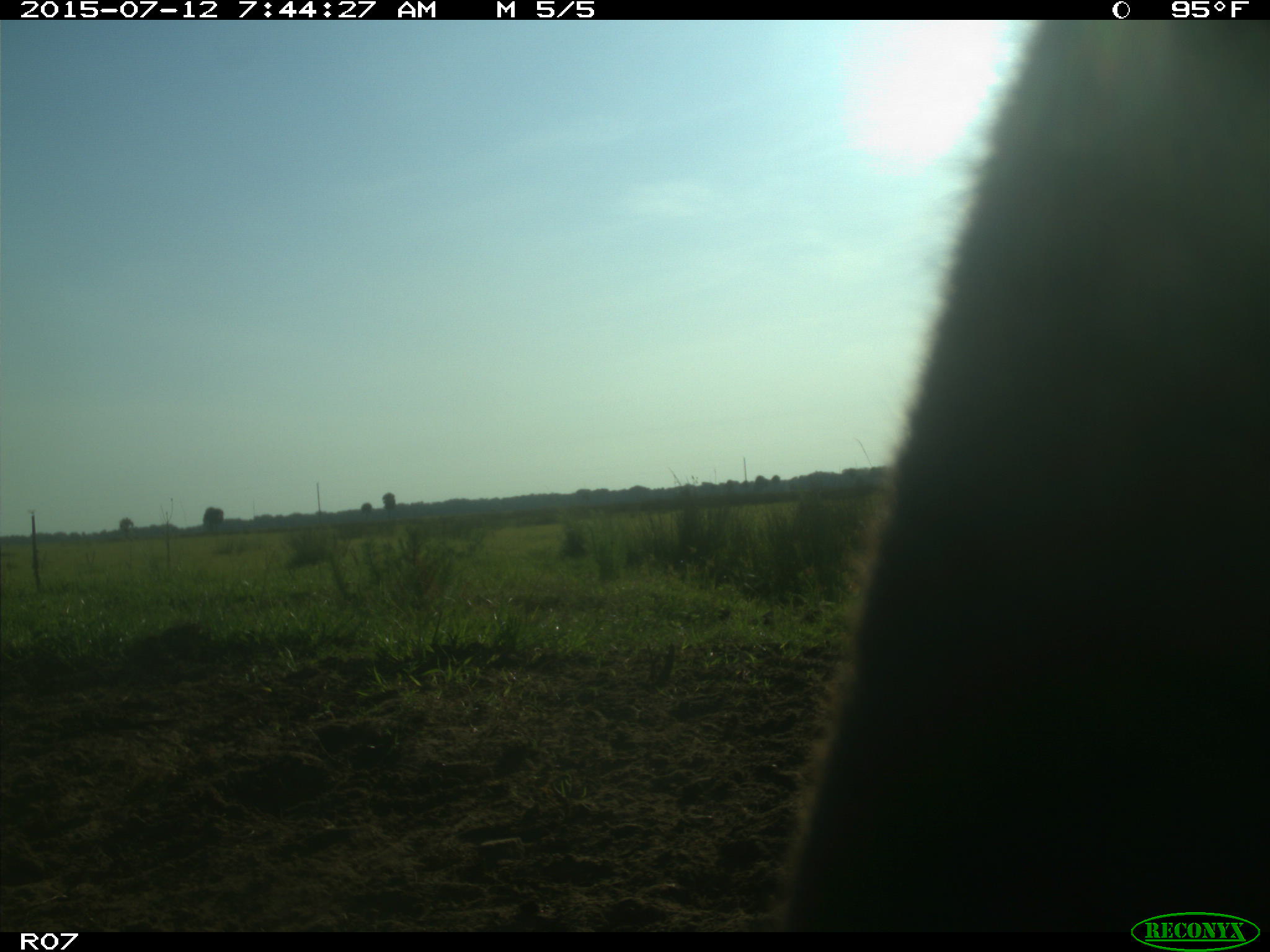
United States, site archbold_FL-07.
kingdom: Animalia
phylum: Chordata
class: Mammalia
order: Artiodactyla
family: Bovidae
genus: Bos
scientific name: Bos taurus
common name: domestic cow